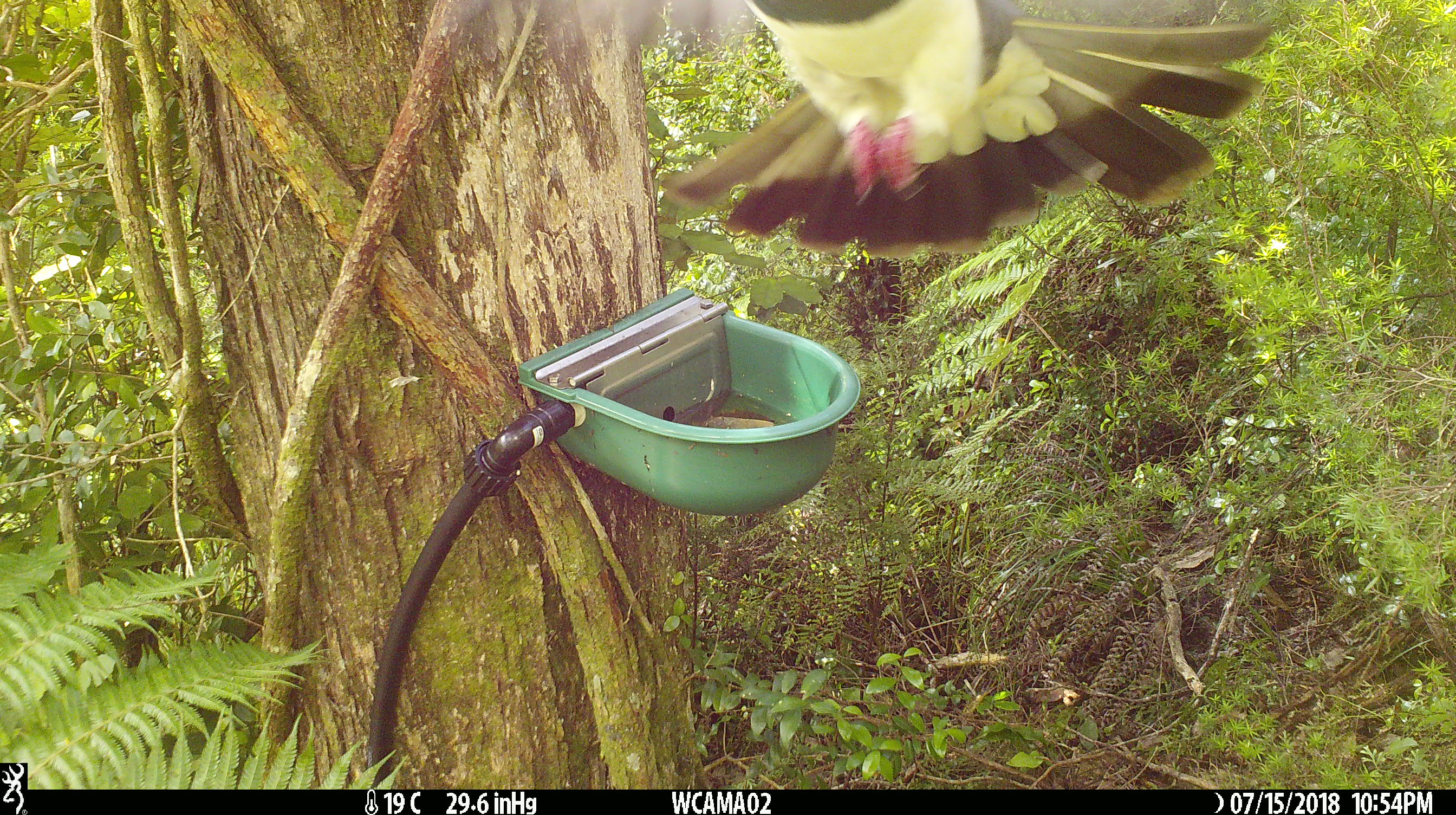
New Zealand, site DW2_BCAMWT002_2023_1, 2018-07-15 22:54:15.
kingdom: Animalia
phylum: Chordata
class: Aves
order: Columbiformes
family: Columbidae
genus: Hemiphaga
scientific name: Hemiphaga novaeseelandiae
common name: new zealand pigeon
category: kereru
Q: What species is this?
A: Kereru (new zealand pigeon) (Hemiphaga novaeseelandiae).